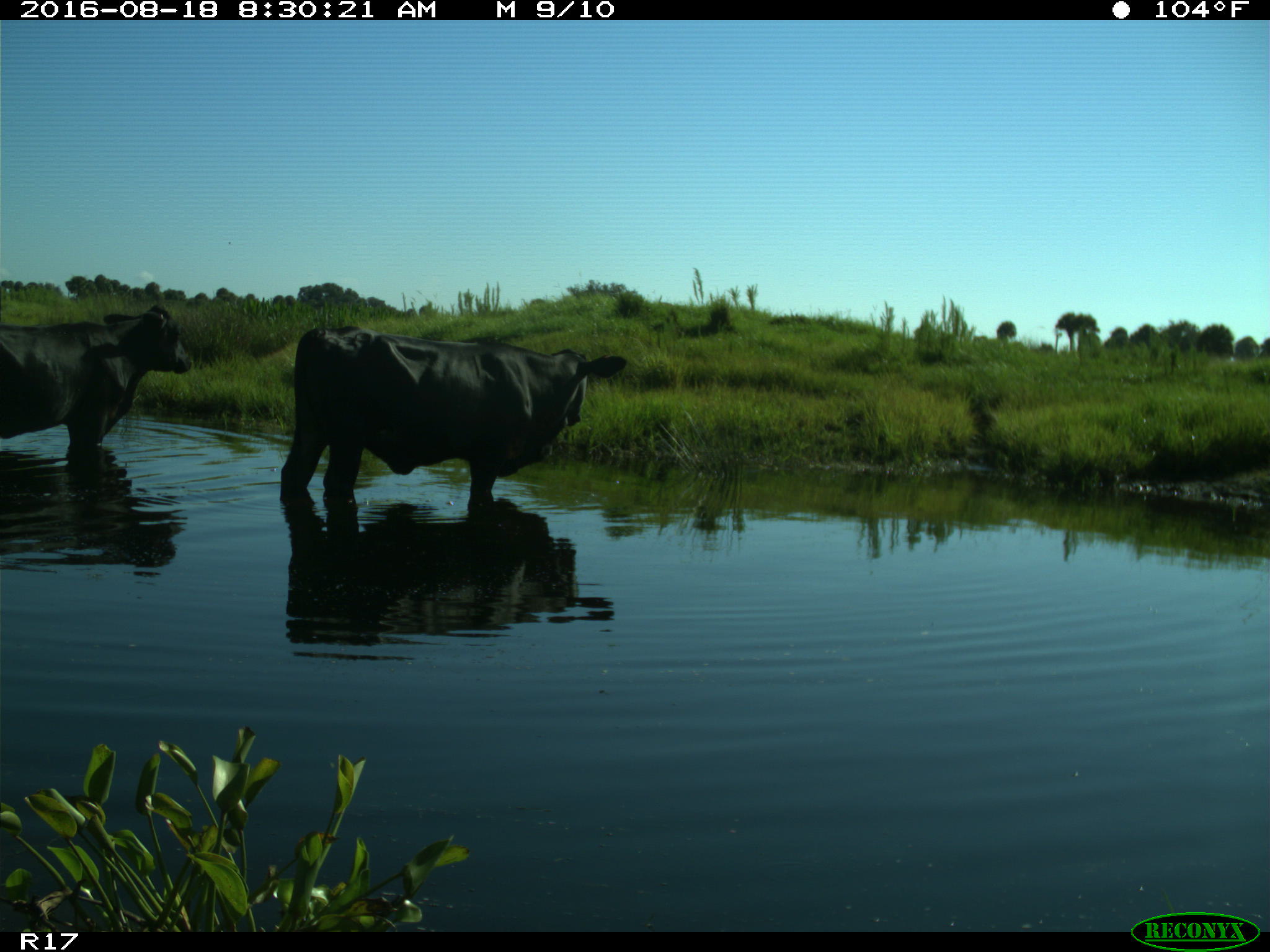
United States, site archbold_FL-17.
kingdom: Animalia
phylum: Chordata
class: Mammalia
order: Artiodactyla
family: Bovidae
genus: Bos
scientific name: Bos taurus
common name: domestic cow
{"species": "Bos taurus (domestic cow)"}